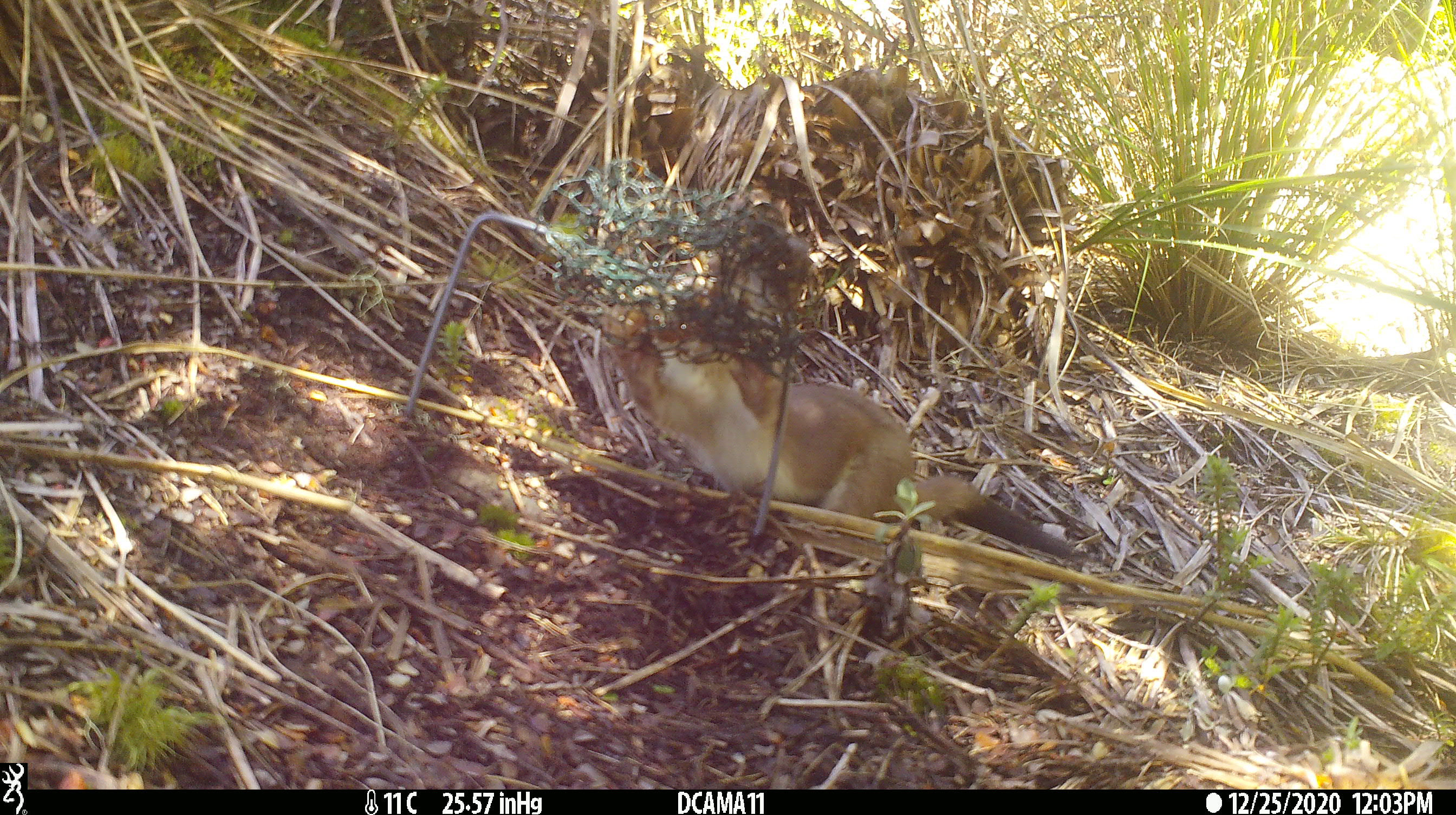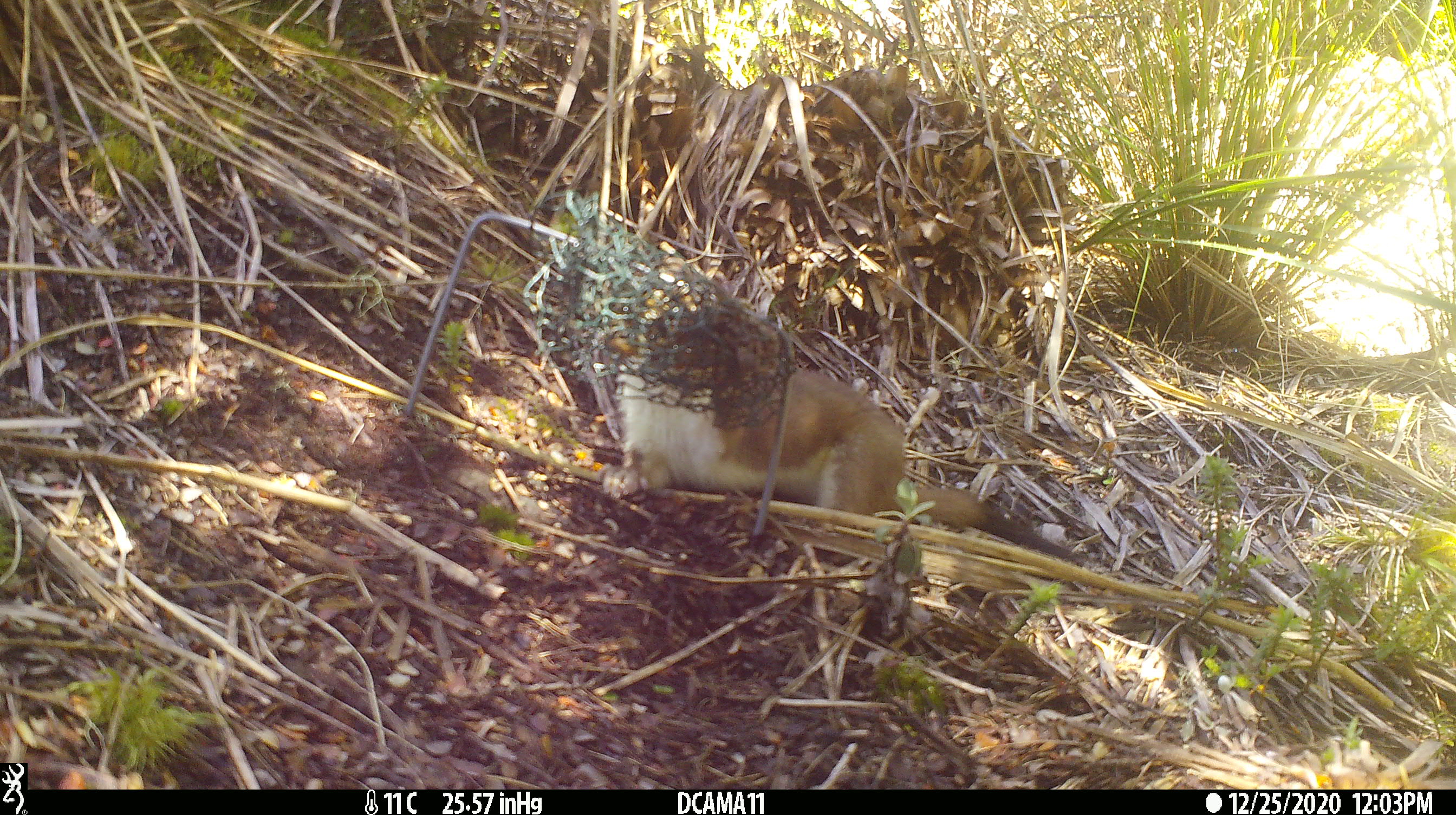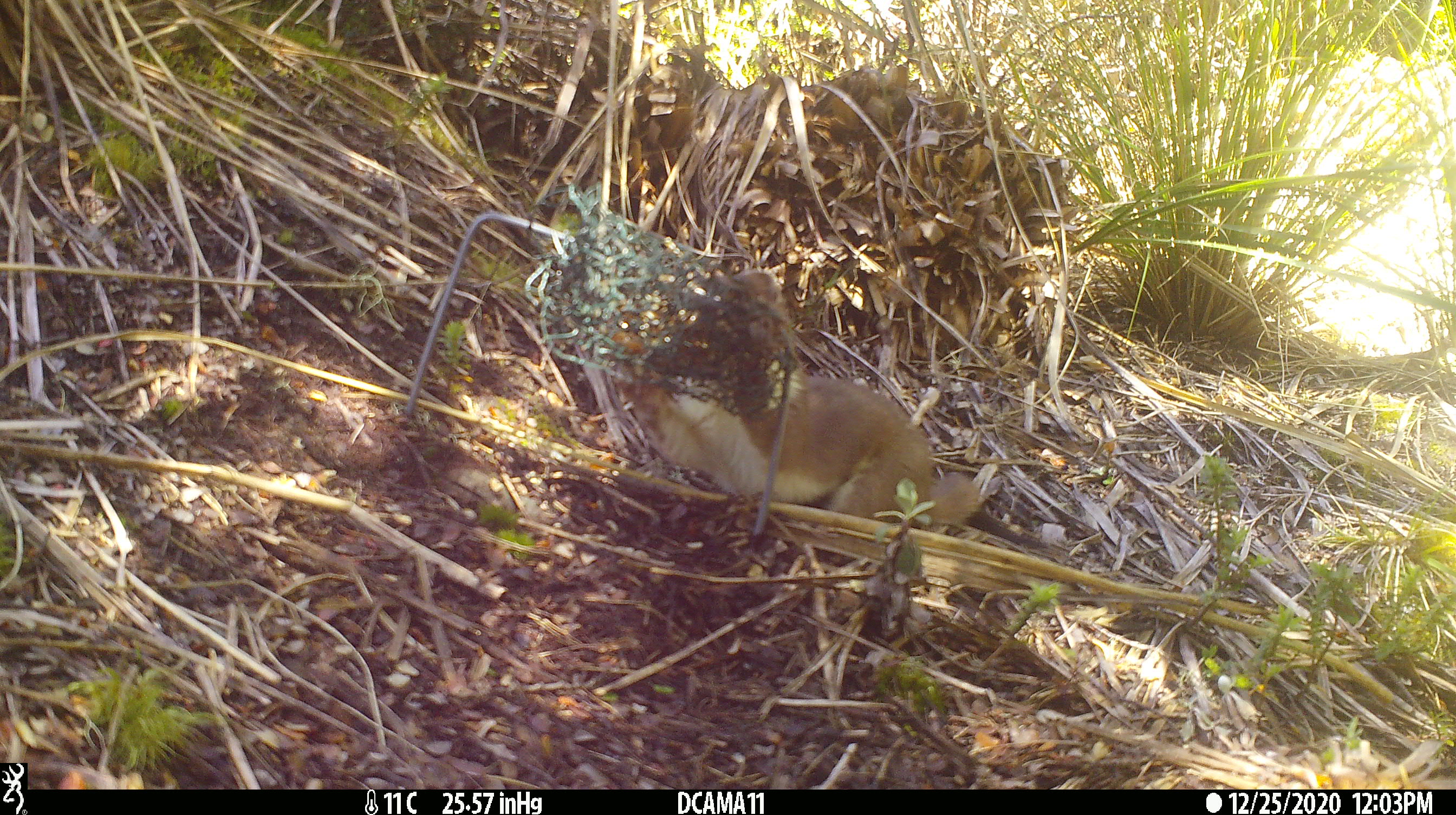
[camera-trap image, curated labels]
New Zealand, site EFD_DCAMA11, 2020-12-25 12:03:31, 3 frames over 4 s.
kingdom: Animalia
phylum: Chordata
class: Mammalia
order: Carnivora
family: Mustelidae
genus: Mustela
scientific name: Mustela erminea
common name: stoat